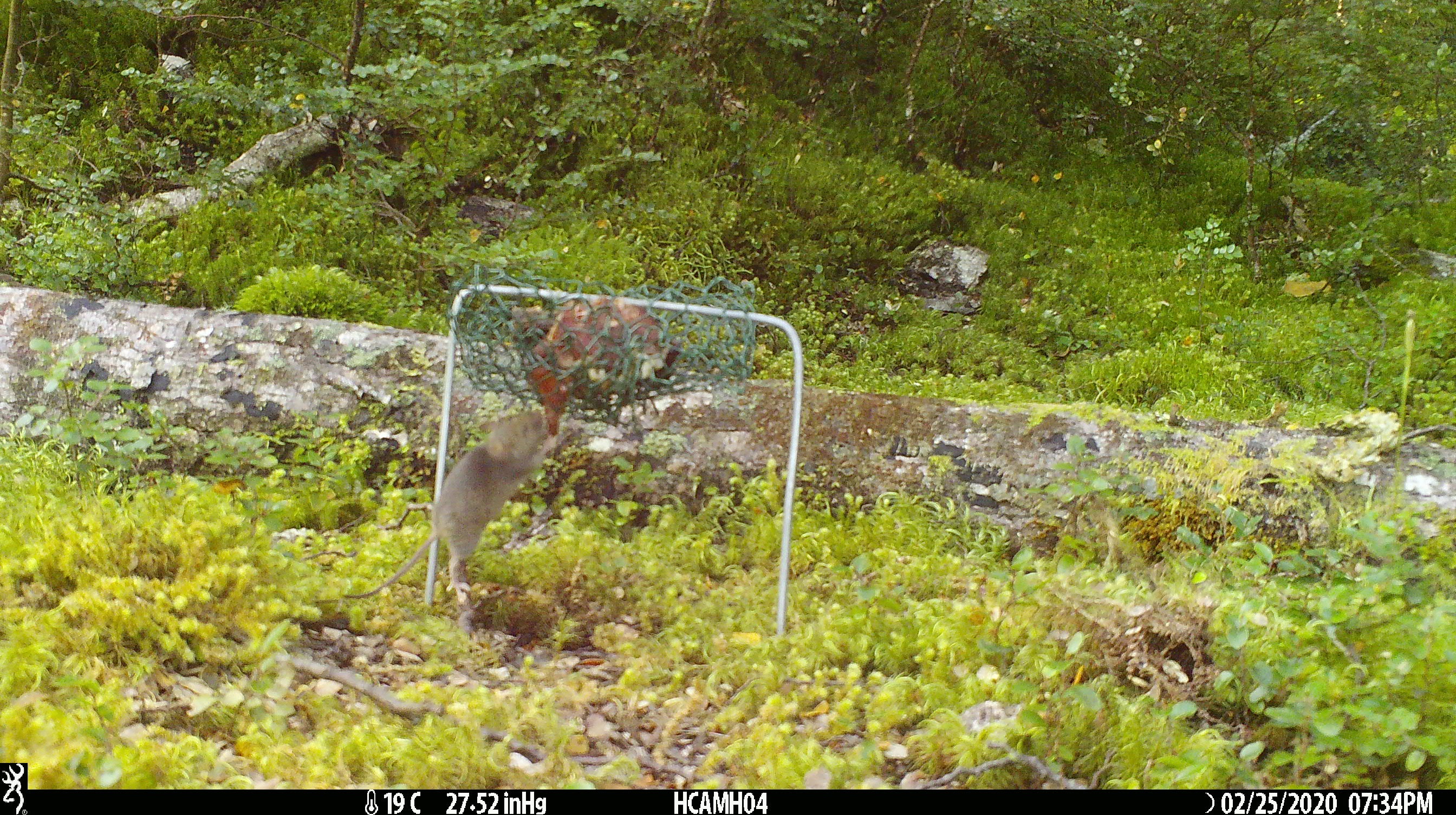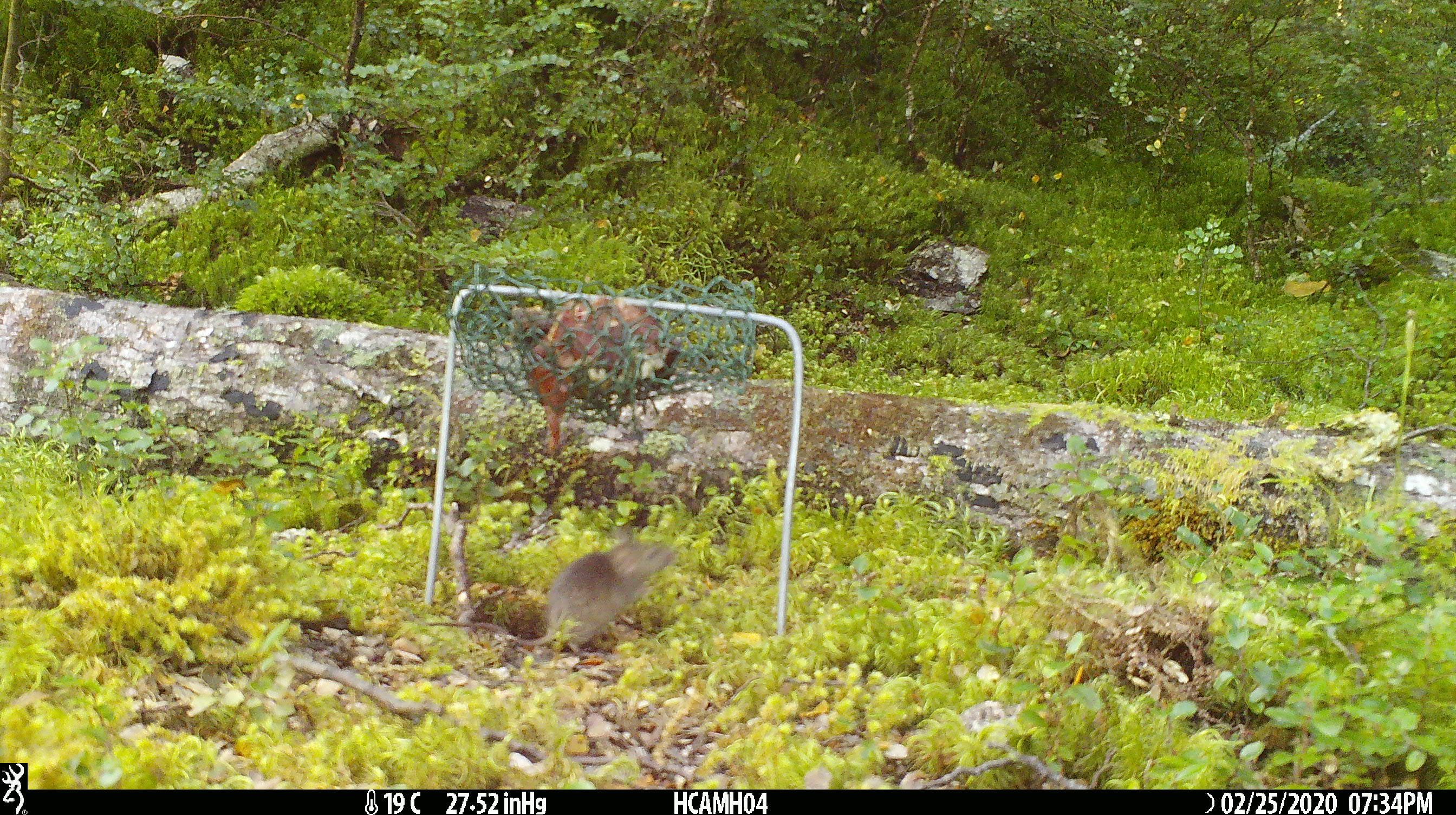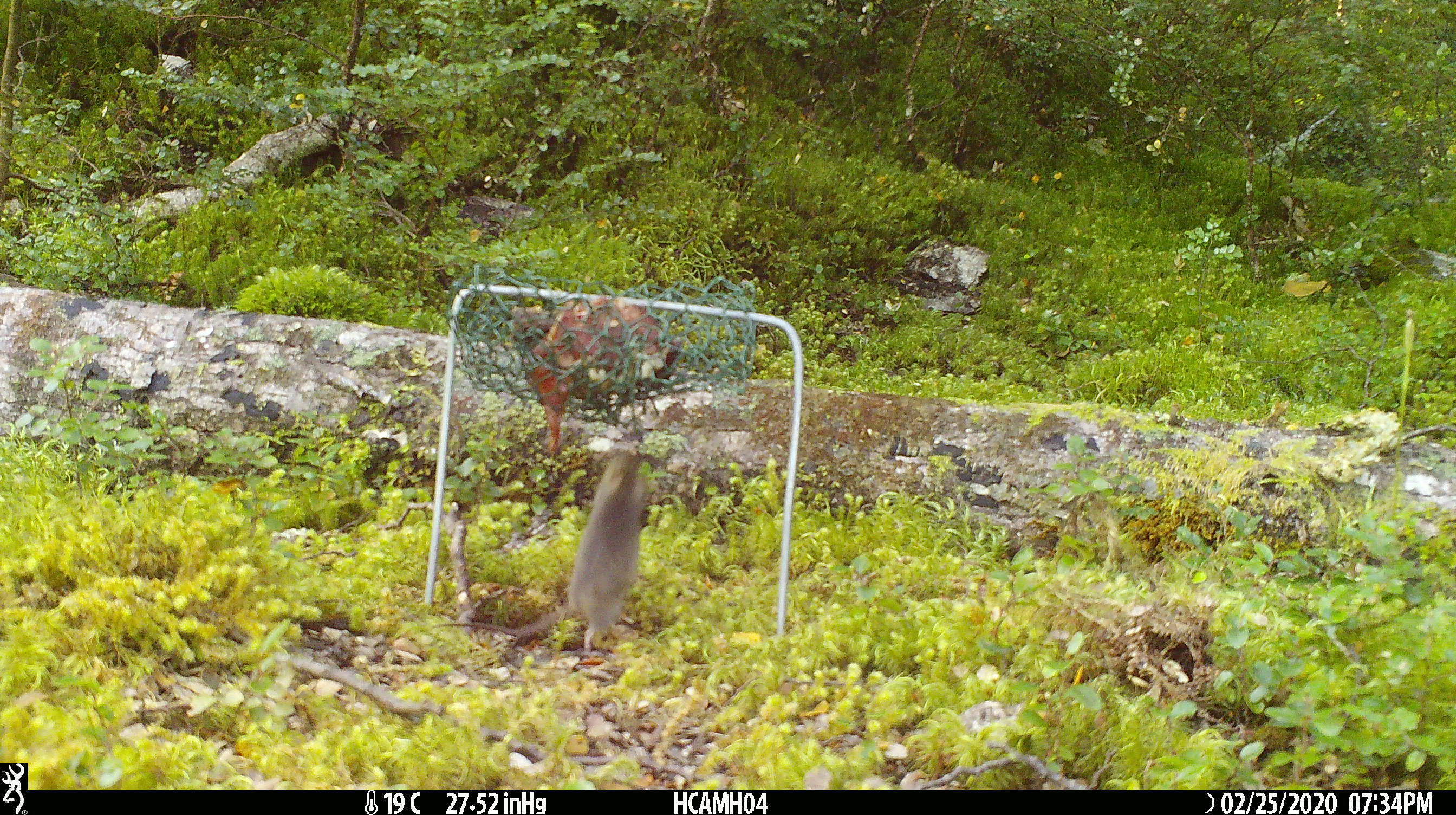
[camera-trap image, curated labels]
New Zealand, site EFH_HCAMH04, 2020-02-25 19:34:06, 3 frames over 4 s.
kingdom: Animalia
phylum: Chordata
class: Mammalia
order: Rodentia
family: Muridae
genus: Mus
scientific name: Mus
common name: mouse